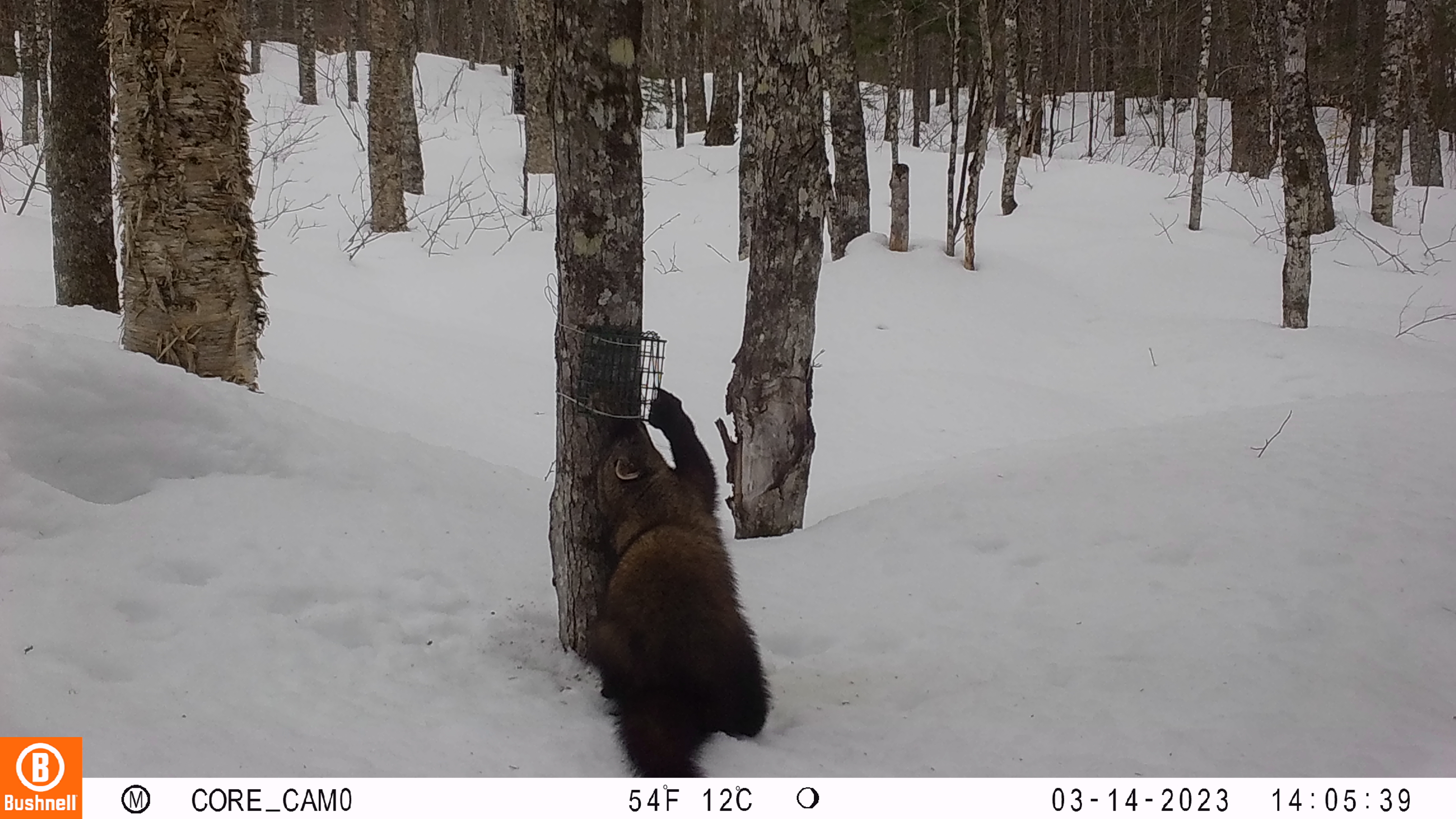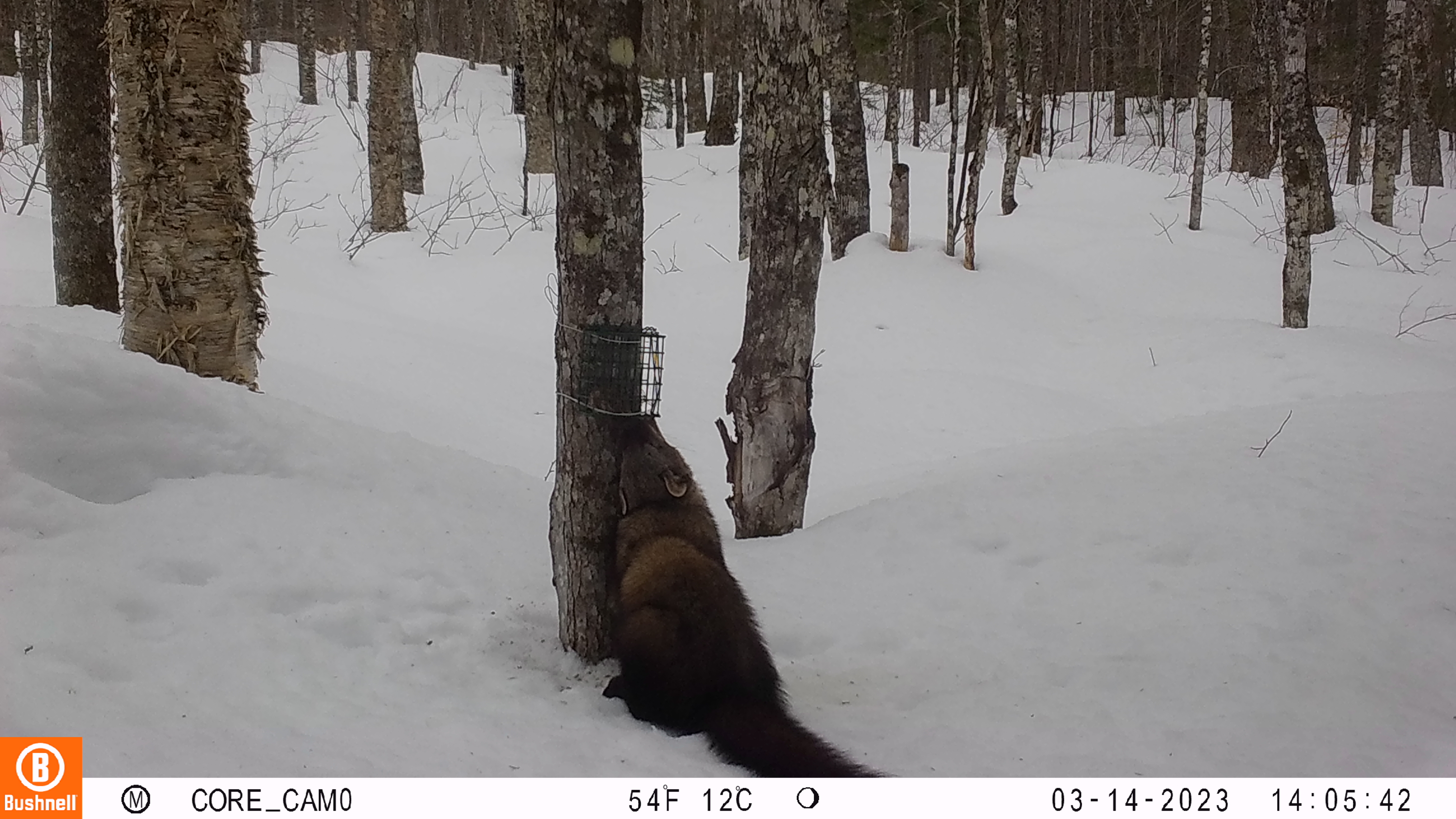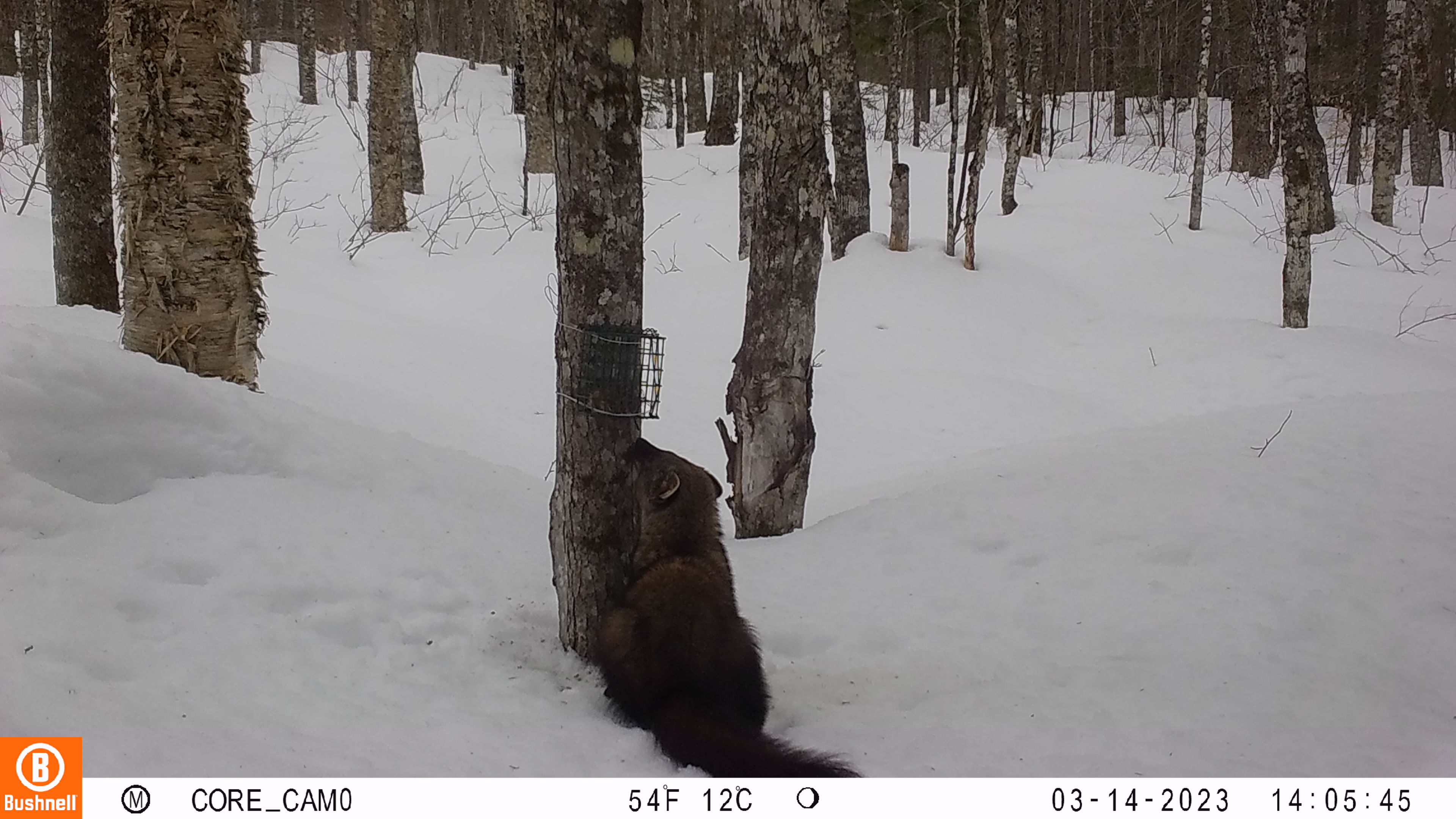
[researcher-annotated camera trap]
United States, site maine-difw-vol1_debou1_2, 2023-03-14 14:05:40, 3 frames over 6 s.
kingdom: Animalia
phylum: Chordata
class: Mammalia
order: Carnivora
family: Mustelidae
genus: Pekania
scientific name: Pekania pennanti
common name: fisher